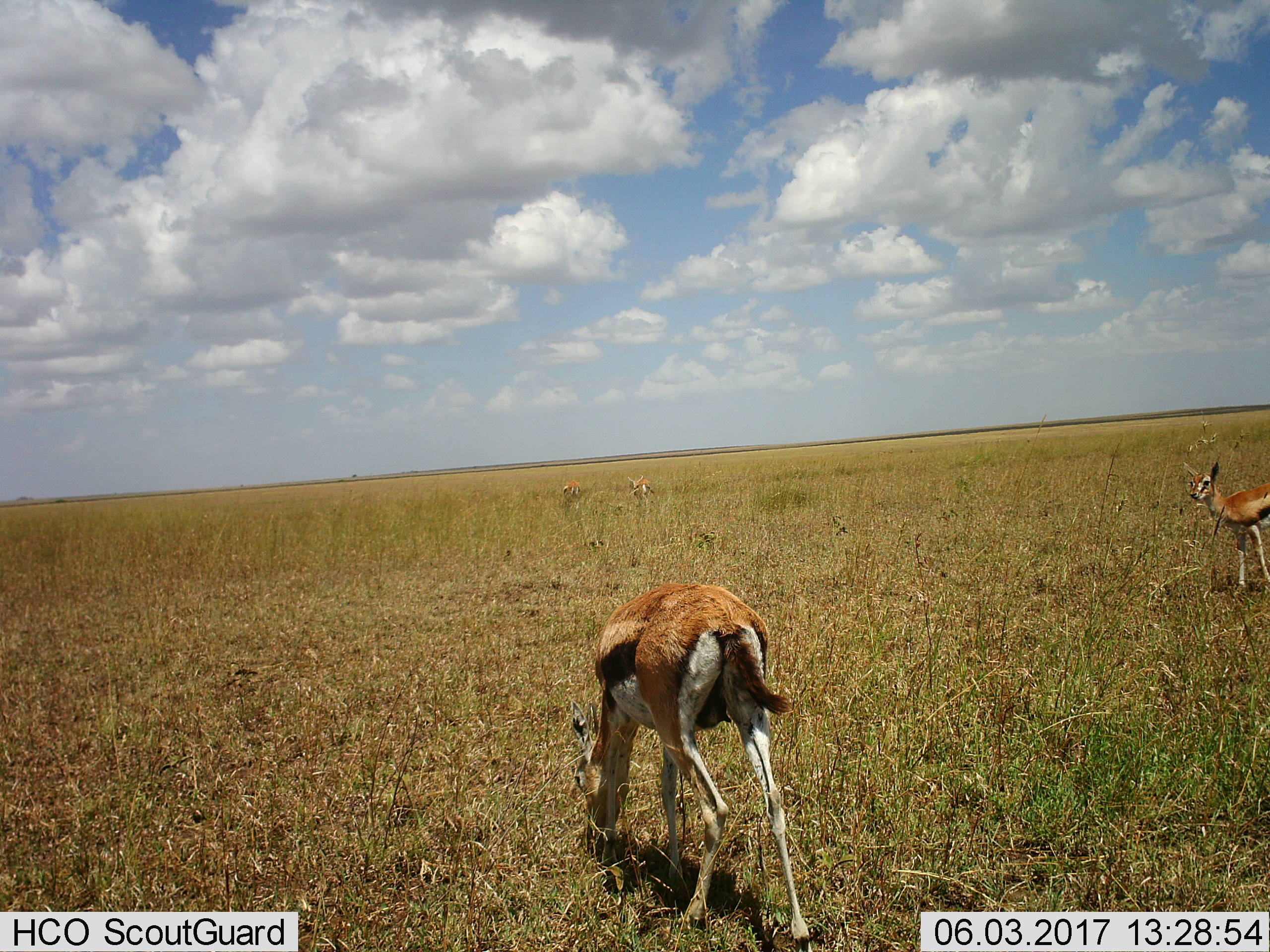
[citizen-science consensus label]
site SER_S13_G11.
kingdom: Animalia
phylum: Chordata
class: Mammalia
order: Artiodactyla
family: Bovidae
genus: Eudorcas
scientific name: Eudorcas thomsonii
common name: thomson's gazelle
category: gazellethomsons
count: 4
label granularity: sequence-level